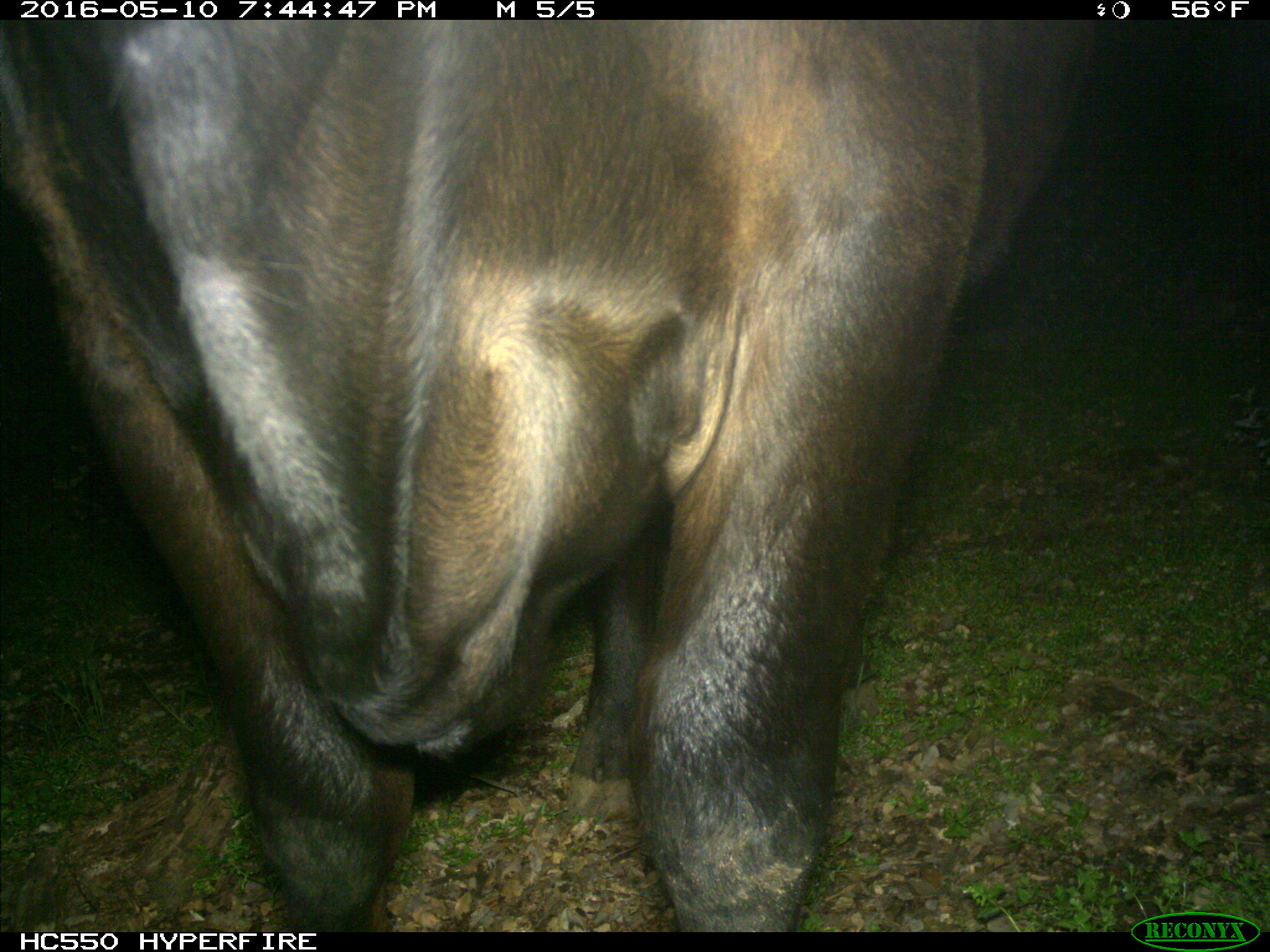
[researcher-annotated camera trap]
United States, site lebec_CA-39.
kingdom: Animalia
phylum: Chordata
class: Mammalia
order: Artiodactyla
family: Bovidae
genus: Bos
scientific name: Bos taurus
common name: domestic cow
Bos taurus (domestic cow).